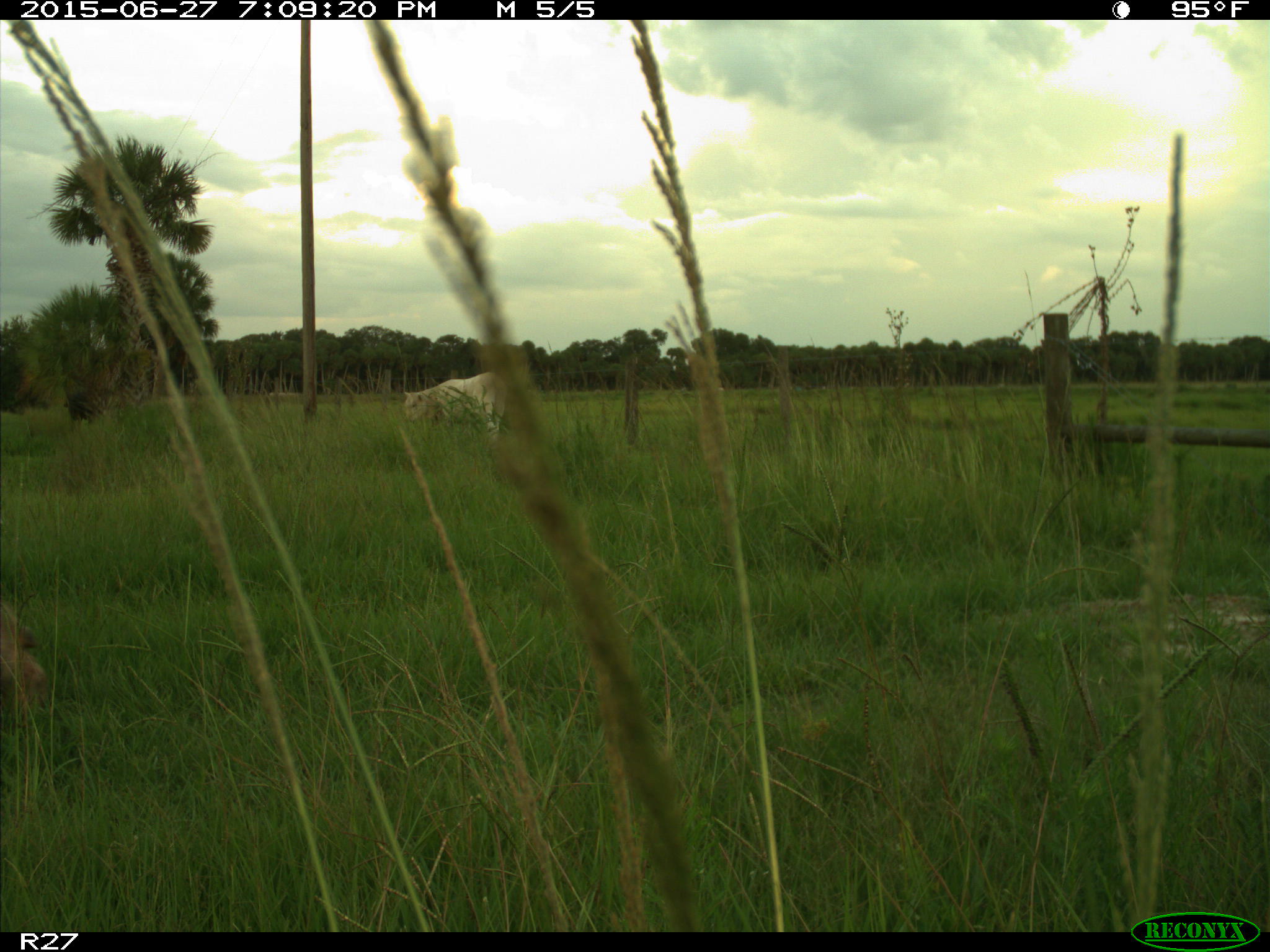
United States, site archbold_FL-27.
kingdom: Animalia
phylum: Chordata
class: Mammalia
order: Artiodactyla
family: Bovidae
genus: Bos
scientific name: Bos taurus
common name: domestic cow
Bos taurus (domestic cow).